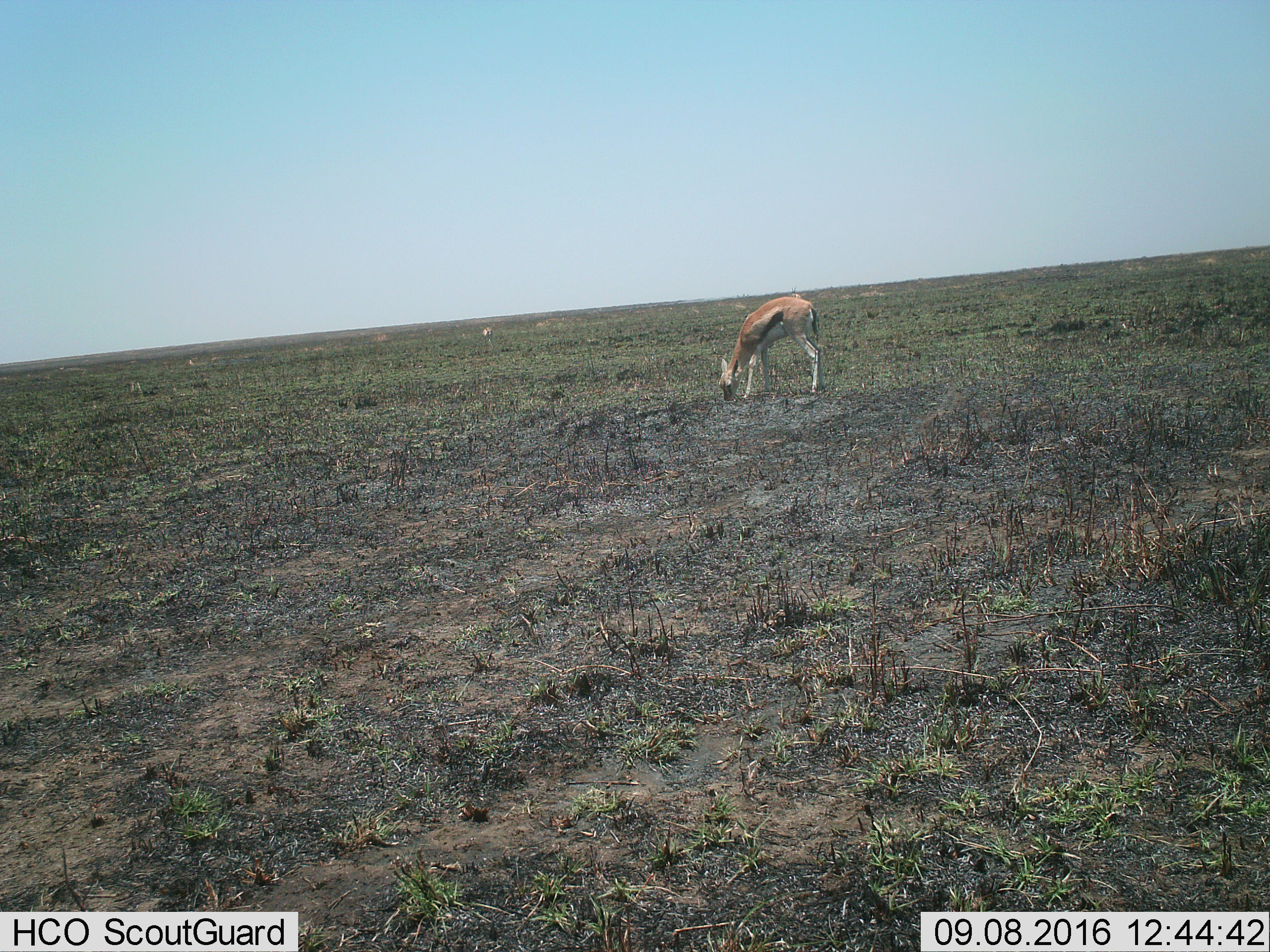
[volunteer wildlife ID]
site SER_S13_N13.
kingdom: Animalia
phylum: Chordata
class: Mammalia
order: Artiodactyla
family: Bovidae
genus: Eudorcas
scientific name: Eudorcas thomsonii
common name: thomson's gazelle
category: gazellethomsons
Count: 1.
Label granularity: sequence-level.